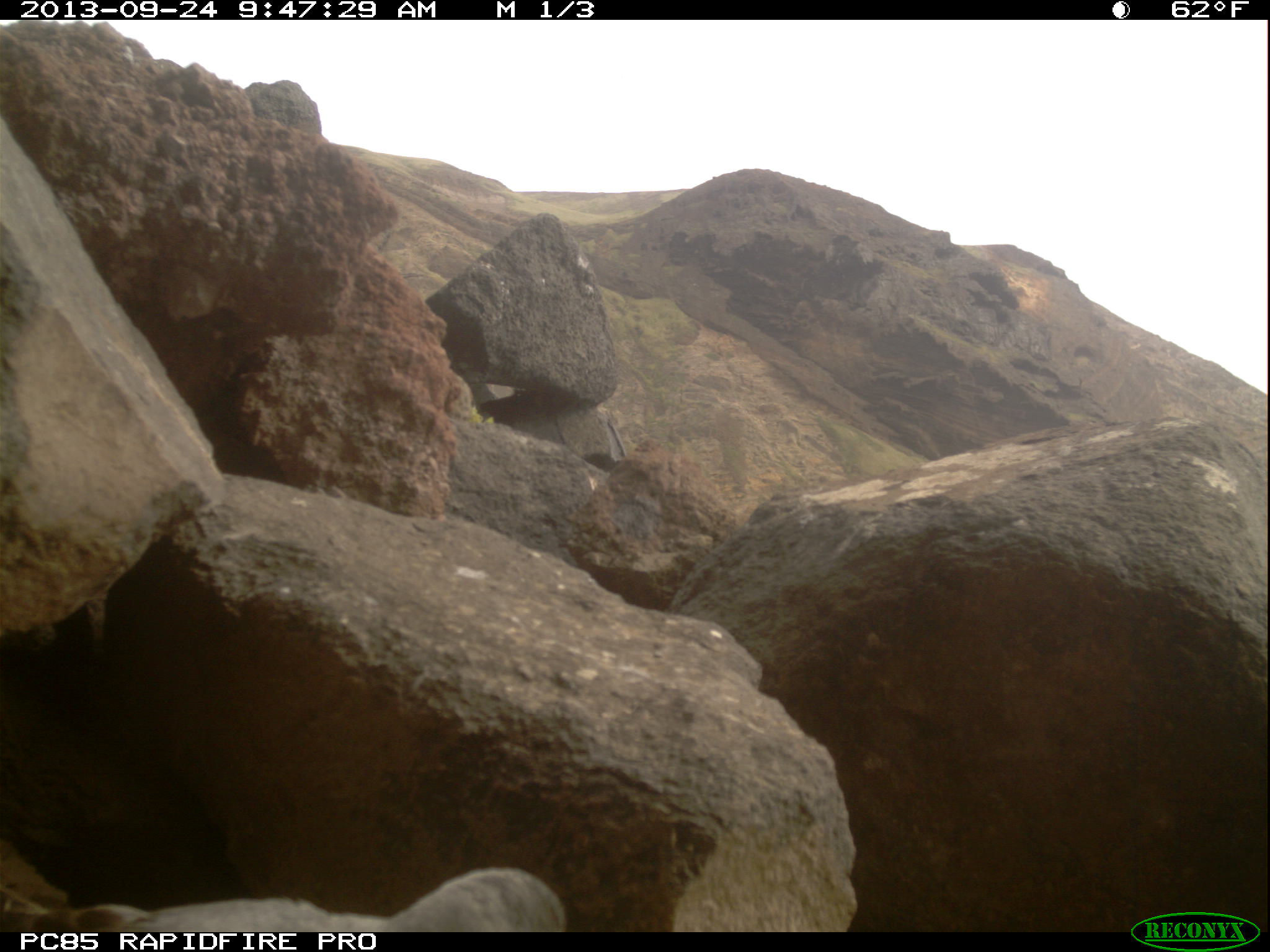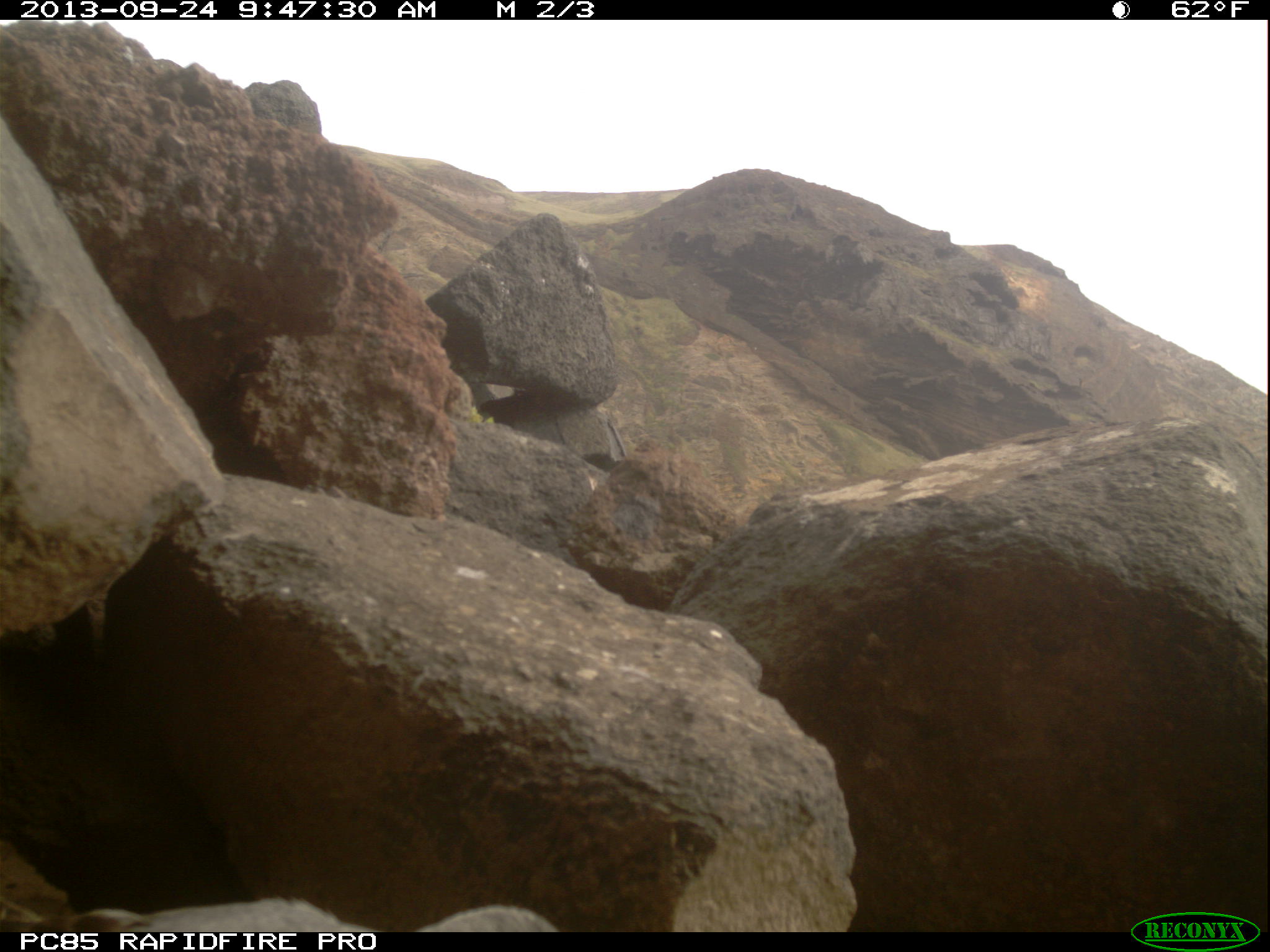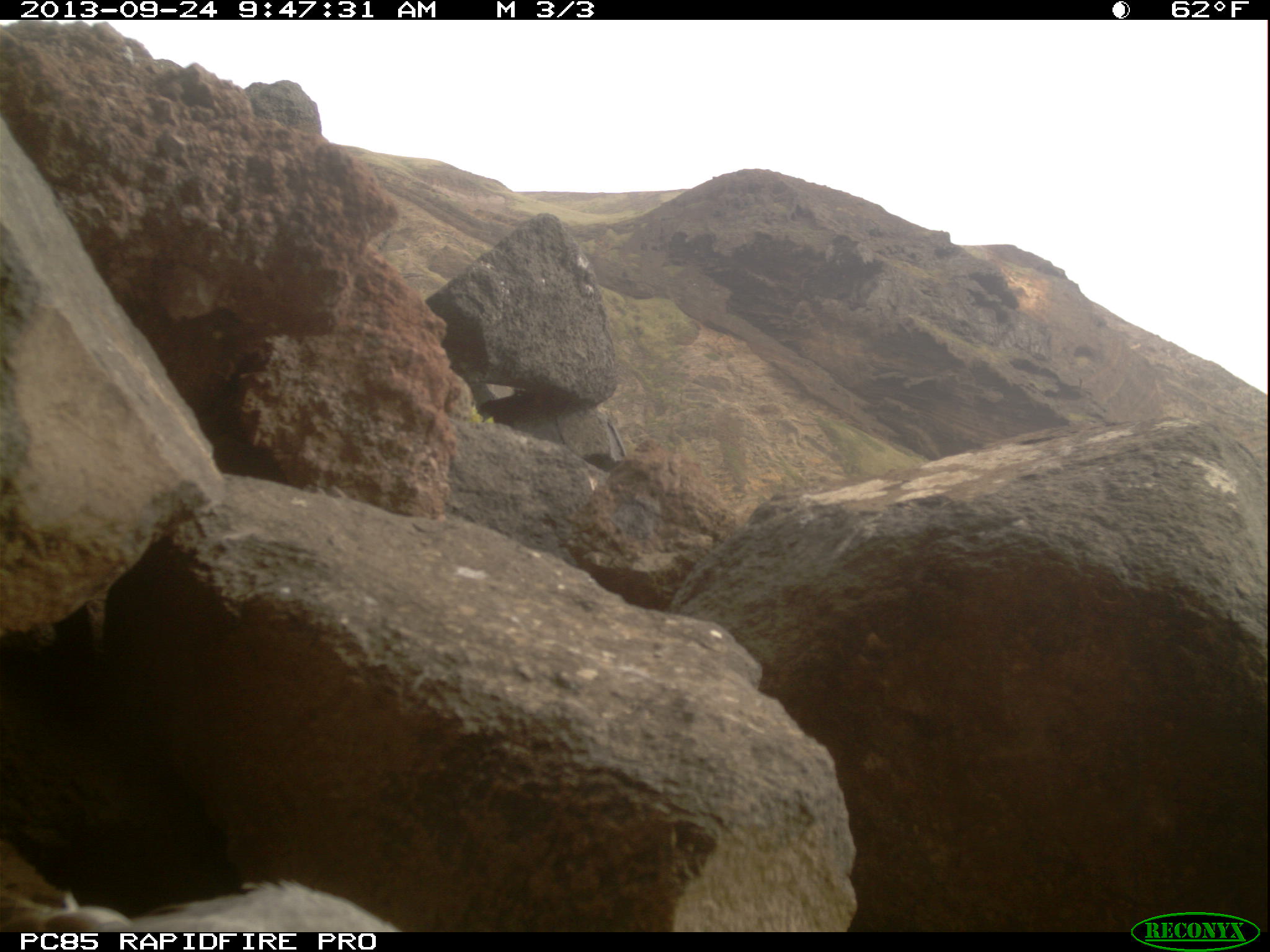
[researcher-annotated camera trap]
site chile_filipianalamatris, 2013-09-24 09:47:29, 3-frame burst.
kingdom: Animalia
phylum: Chordata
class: Aves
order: Procellariiformes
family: Procellariidae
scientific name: Procellariidae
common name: petrel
Petrel (Procellariidae).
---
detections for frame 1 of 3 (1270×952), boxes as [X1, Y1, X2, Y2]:
petrel: [13, 847, 579, 930]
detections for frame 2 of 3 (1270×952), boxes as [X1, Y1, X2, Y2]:
petrel: [4, 858, 582, 930]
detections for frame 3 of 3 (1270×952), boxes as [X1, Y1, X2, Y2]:
petrel: [0, 831, 407, 930]